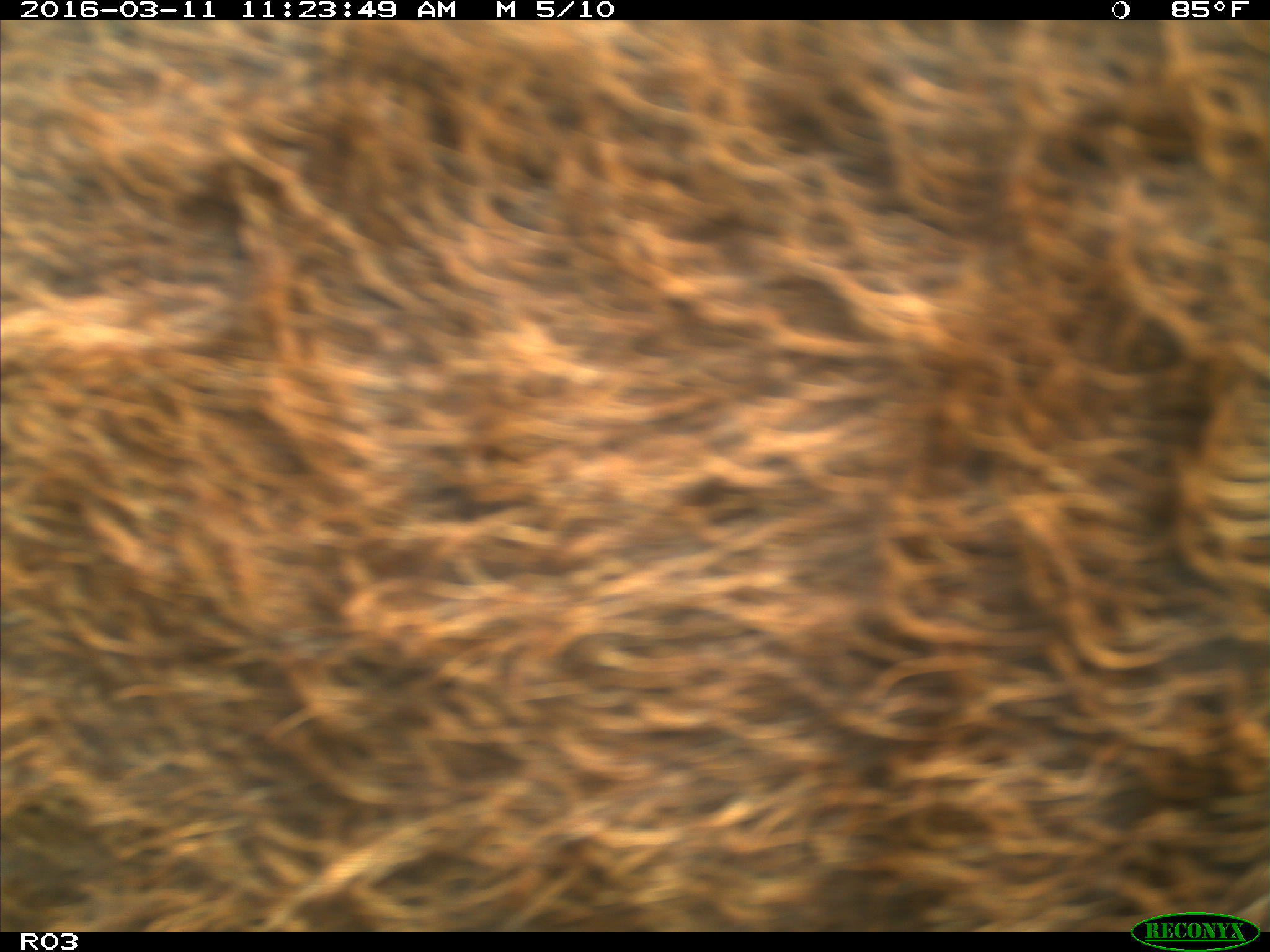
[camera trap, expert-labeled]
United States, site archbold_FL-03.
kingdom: Animalia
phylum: Chordata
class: Mammalia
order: Artiodactyla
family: Bovidae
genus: Bos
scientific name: Bos taurus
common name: domestic cow